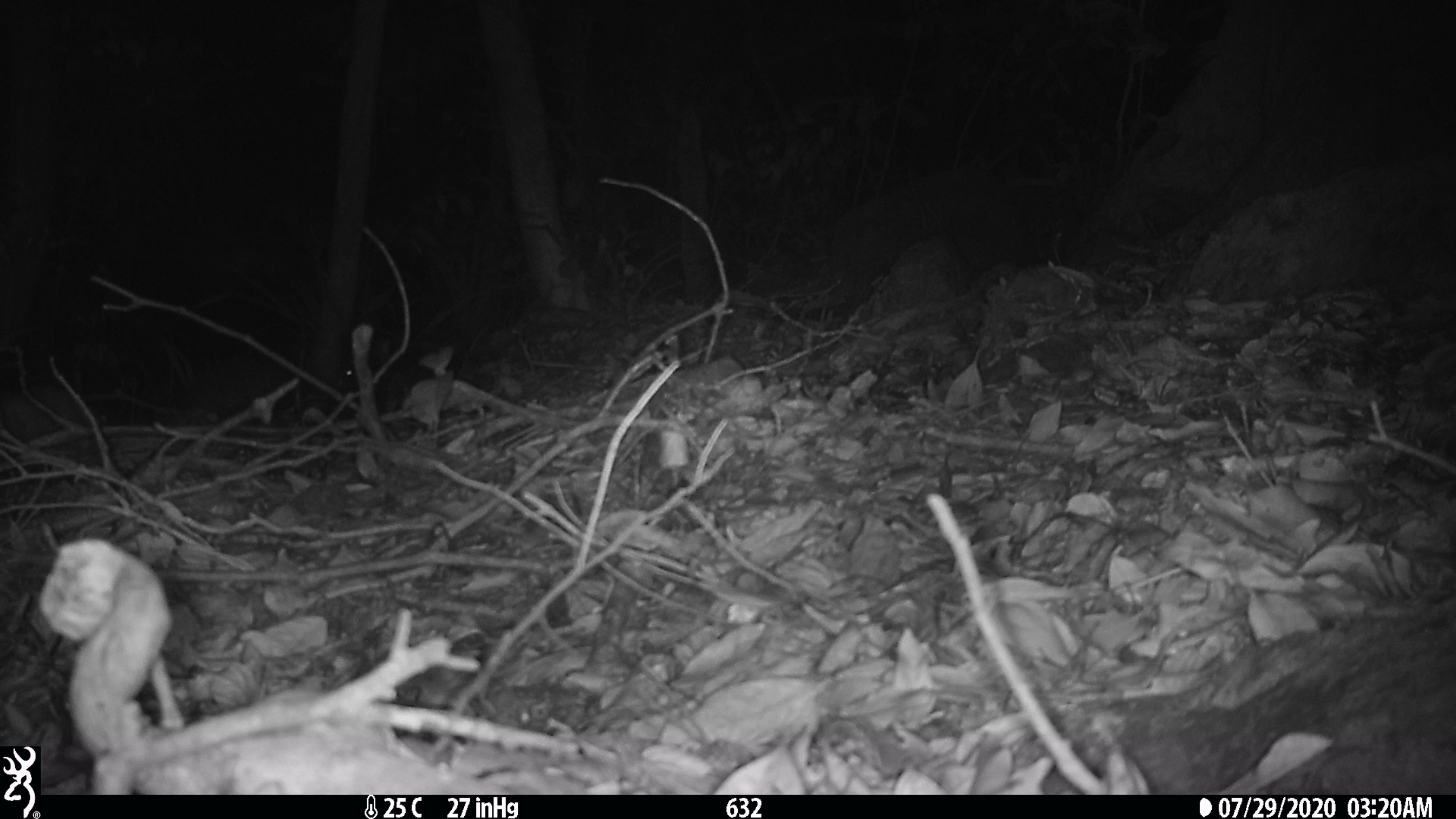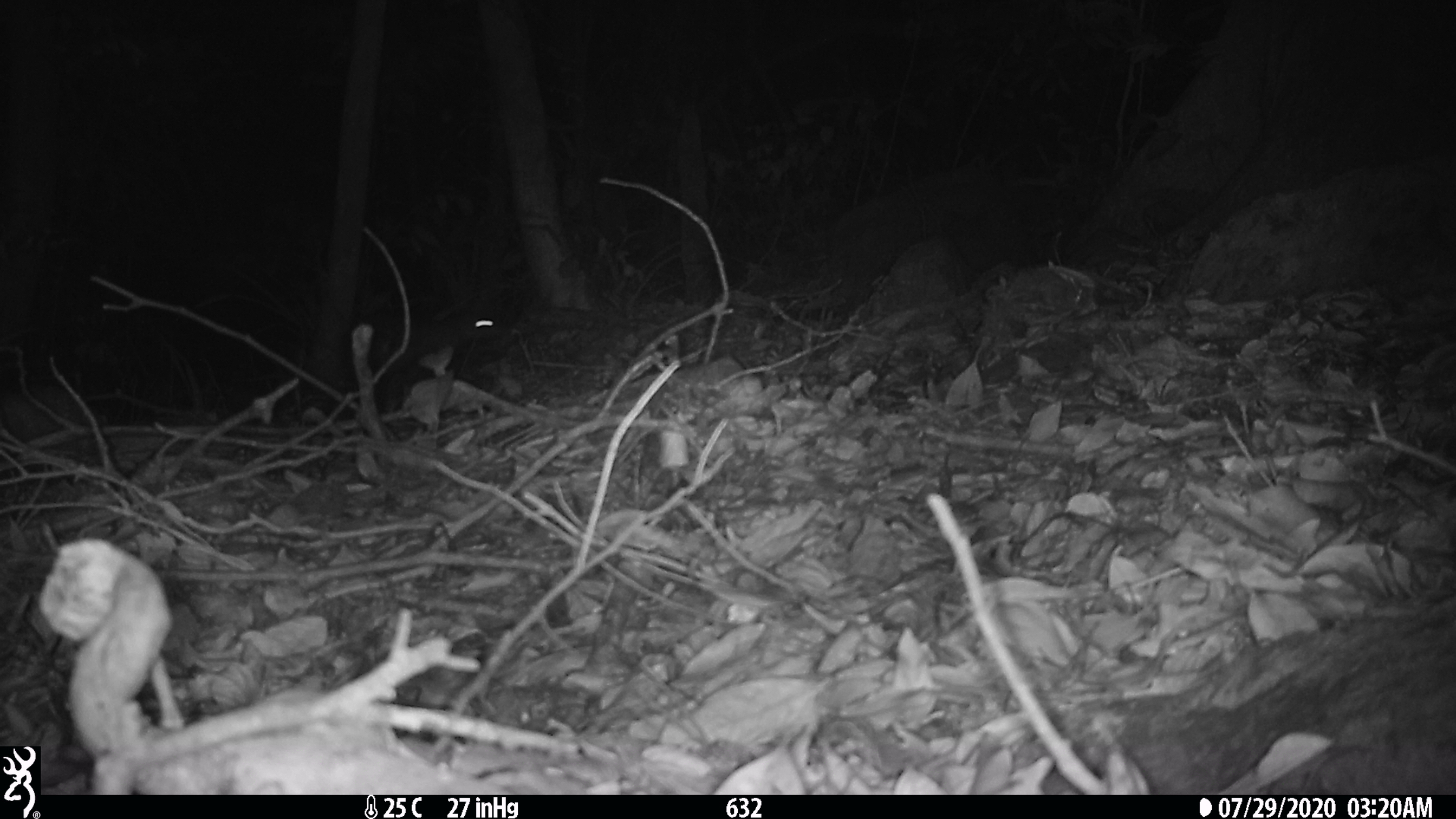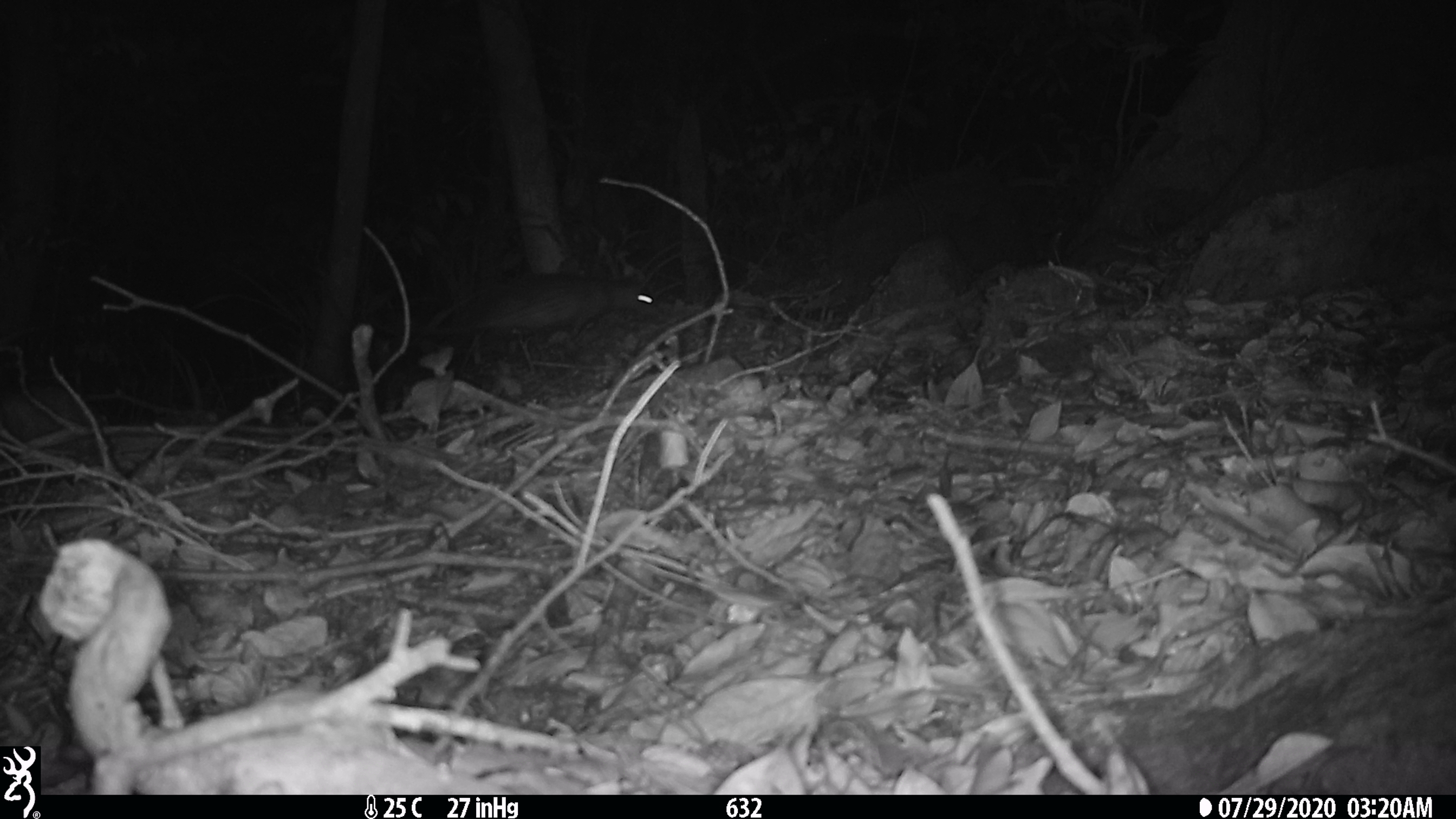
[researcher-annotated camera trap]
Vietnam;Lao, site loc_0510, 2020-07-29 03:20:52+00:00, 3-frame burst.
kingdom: Animalia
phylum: Chordata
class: Mammalia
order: Rodentia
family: Hystricidae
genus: Atherurus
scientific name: Atherurus macrourus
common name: asiatic brush-tailed porcupine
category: asiatic brush tailed porcupine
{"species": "asiatic brush tailed porcupine (asiatic brush-tailed porcupine) (Atherurus macrourus)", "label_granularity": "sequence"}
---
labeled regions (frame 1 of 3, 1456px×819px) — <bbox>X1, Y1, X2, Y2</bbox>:
asiatic brush tailed porcupine: <bbox>194, 348, 357, 417</bbox>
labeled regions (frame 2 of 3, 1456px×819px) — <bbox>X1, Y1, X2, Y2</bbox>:
asiatic brush tailed porcupine: <bbox>369, 302, 502, 416</bbox>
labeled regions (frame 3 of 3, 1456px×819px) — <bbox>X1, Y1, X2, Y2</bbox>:
asiatic brush tailed porcupine: <bbox>384, 275, 661, 341</bbox>